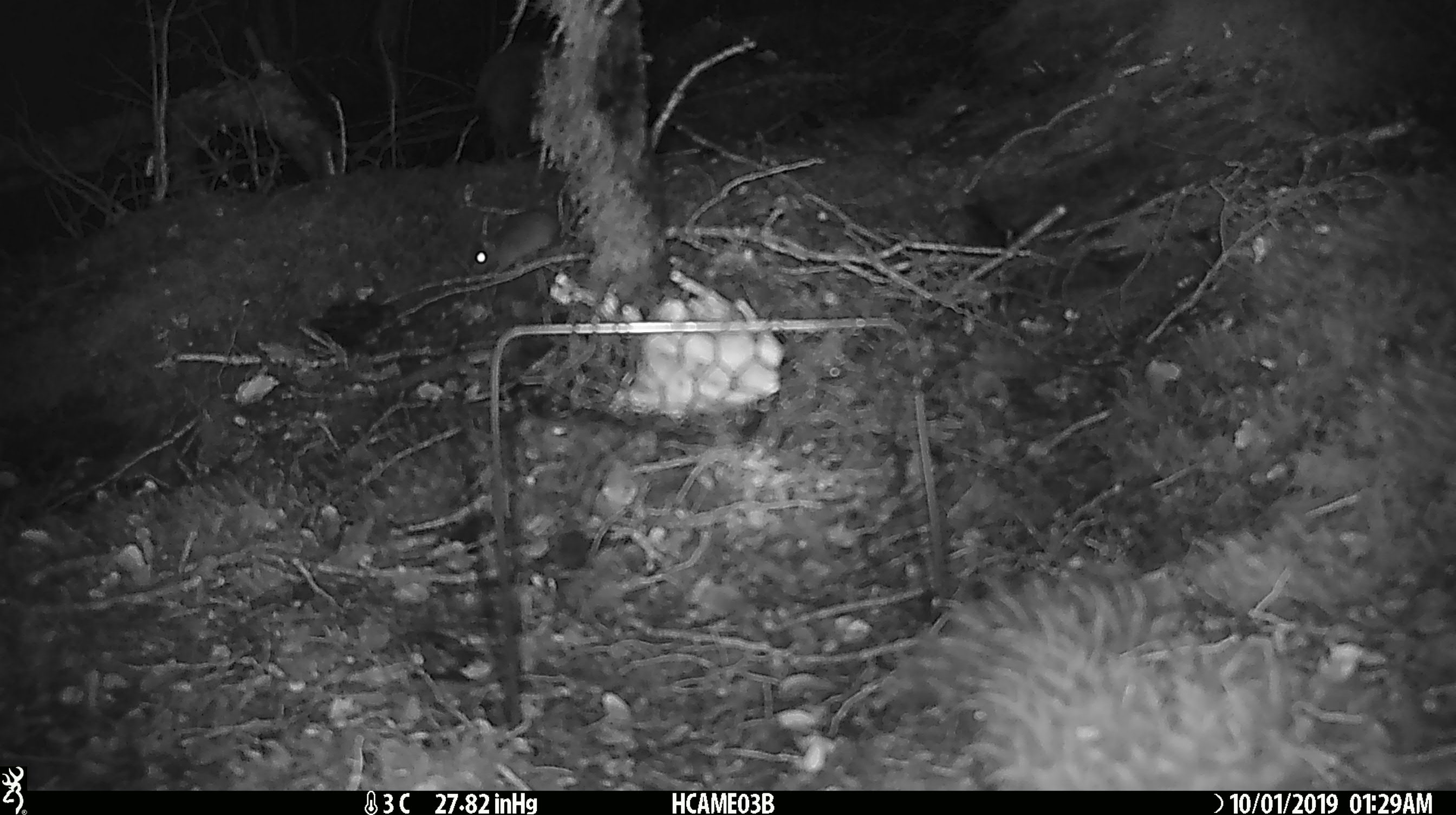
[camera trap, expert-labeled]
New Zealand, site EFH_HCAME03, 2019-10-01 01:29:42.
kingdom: Animalia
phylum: Chordata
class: Mammalia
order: Rodentia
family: Muridae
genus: Mus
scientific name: Mus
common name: mouse